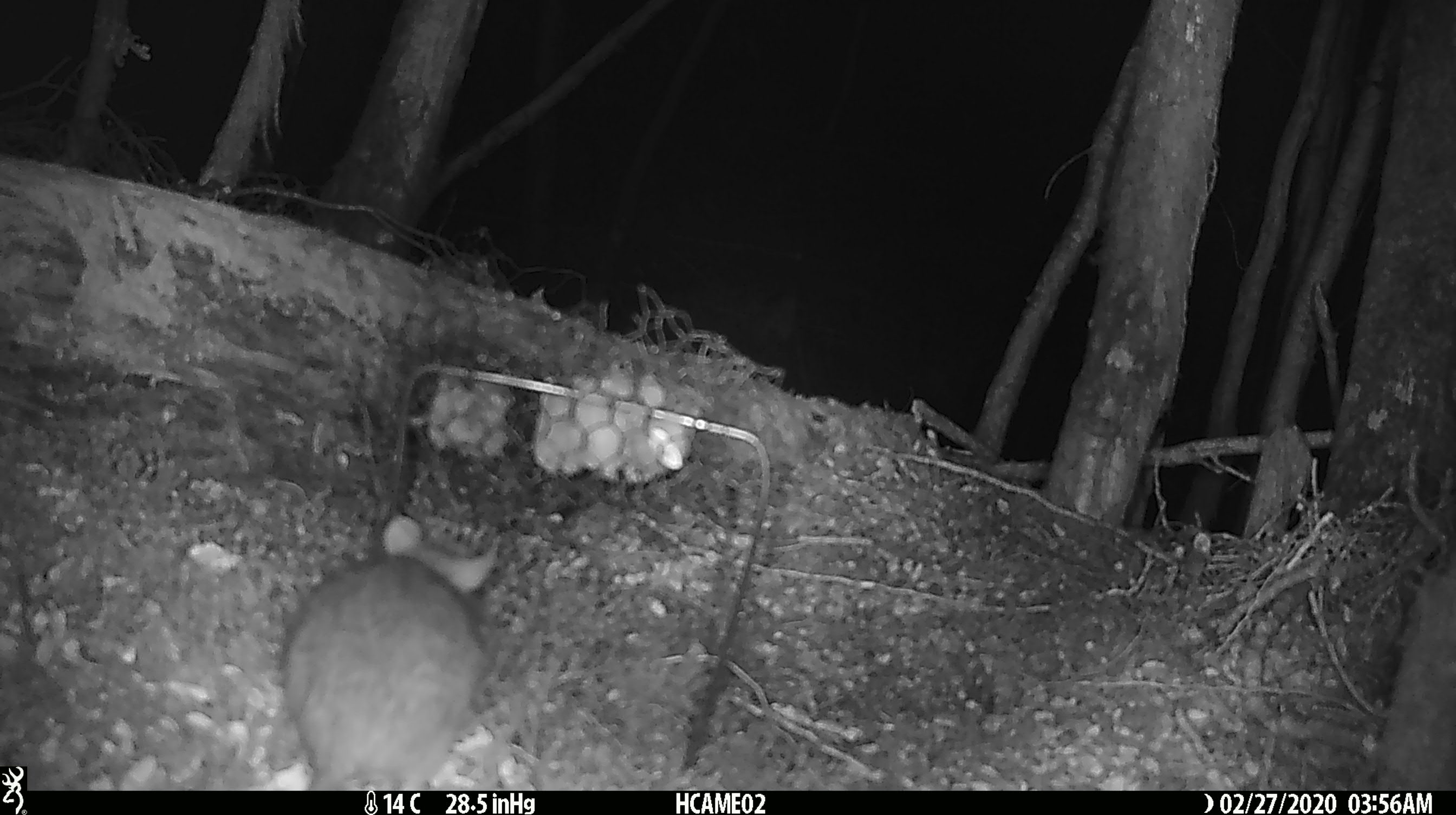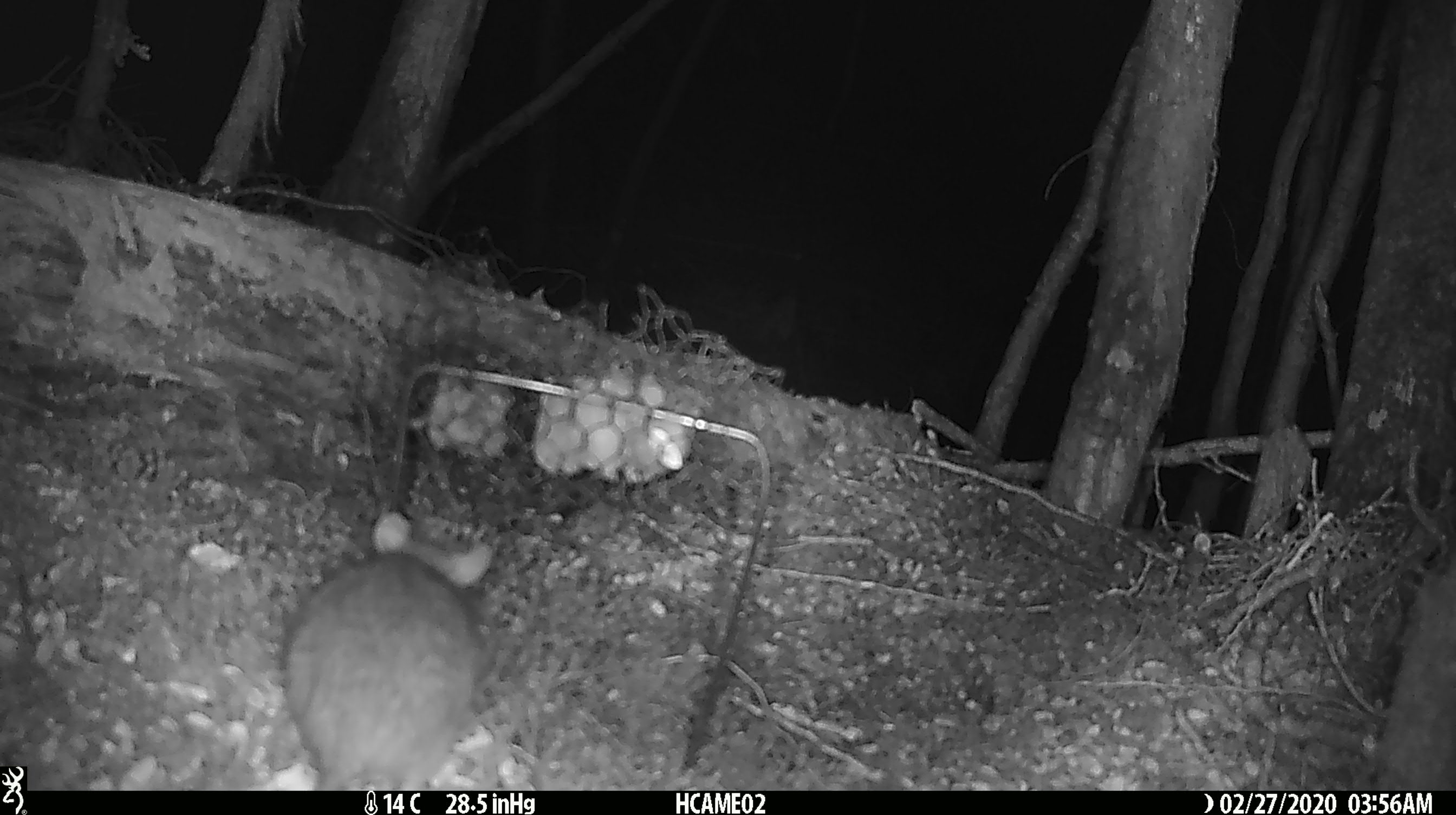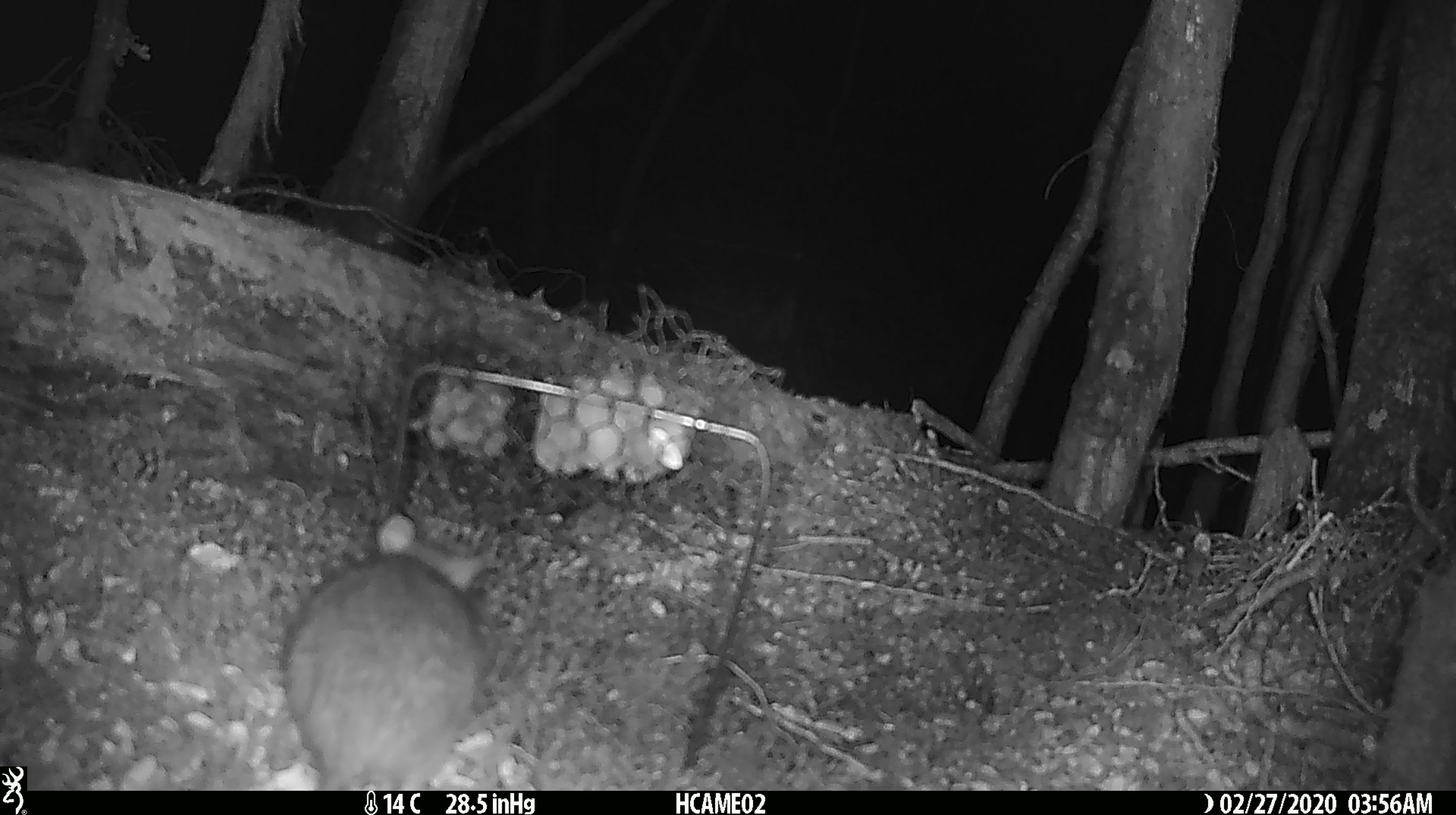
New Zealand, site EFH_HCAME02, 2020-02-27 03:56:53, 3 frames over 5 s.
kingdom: Animalia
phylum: Chordata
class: Mammalia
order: Rodentia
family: Muridae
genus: Rattus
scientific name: Rattus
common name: rat